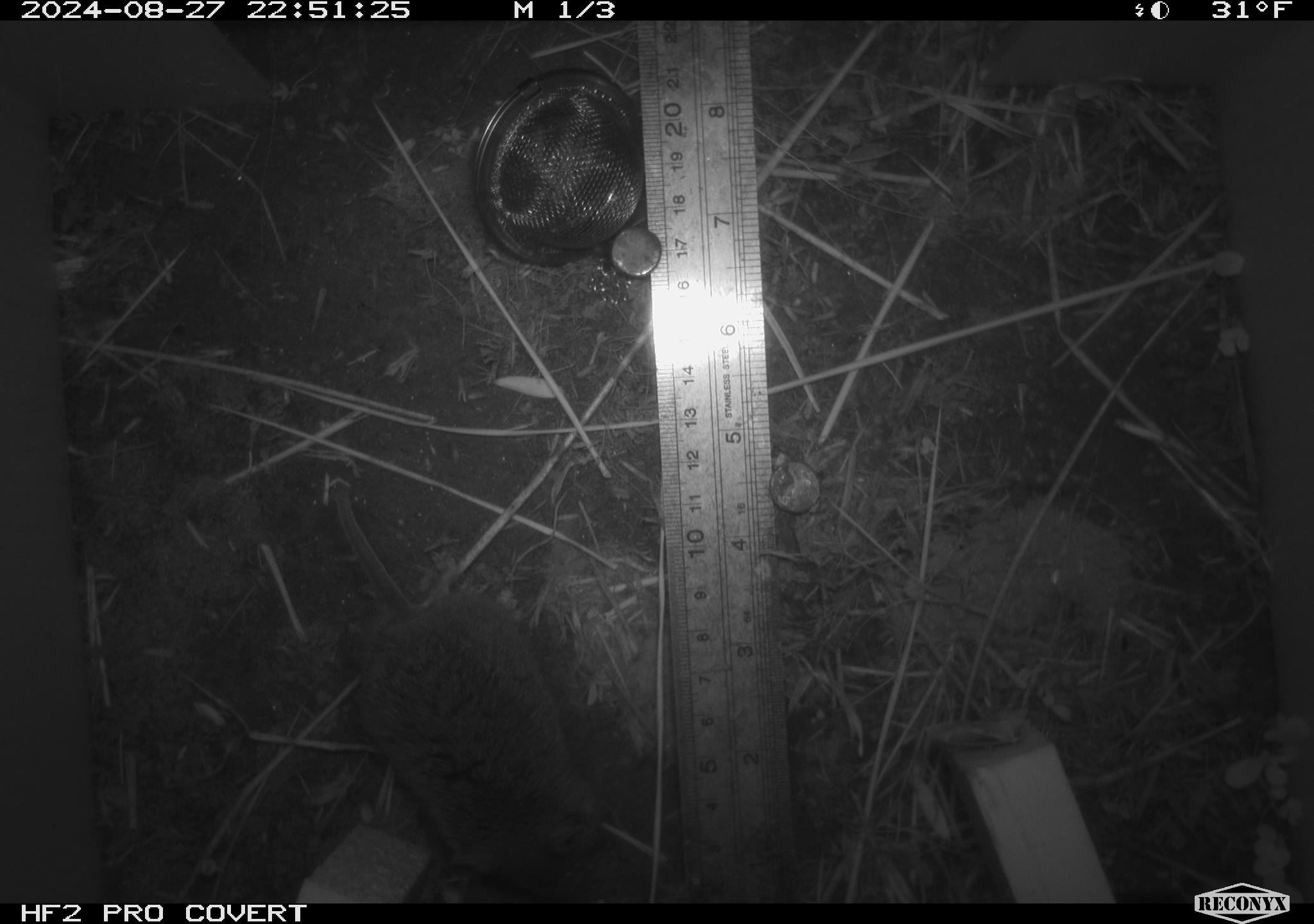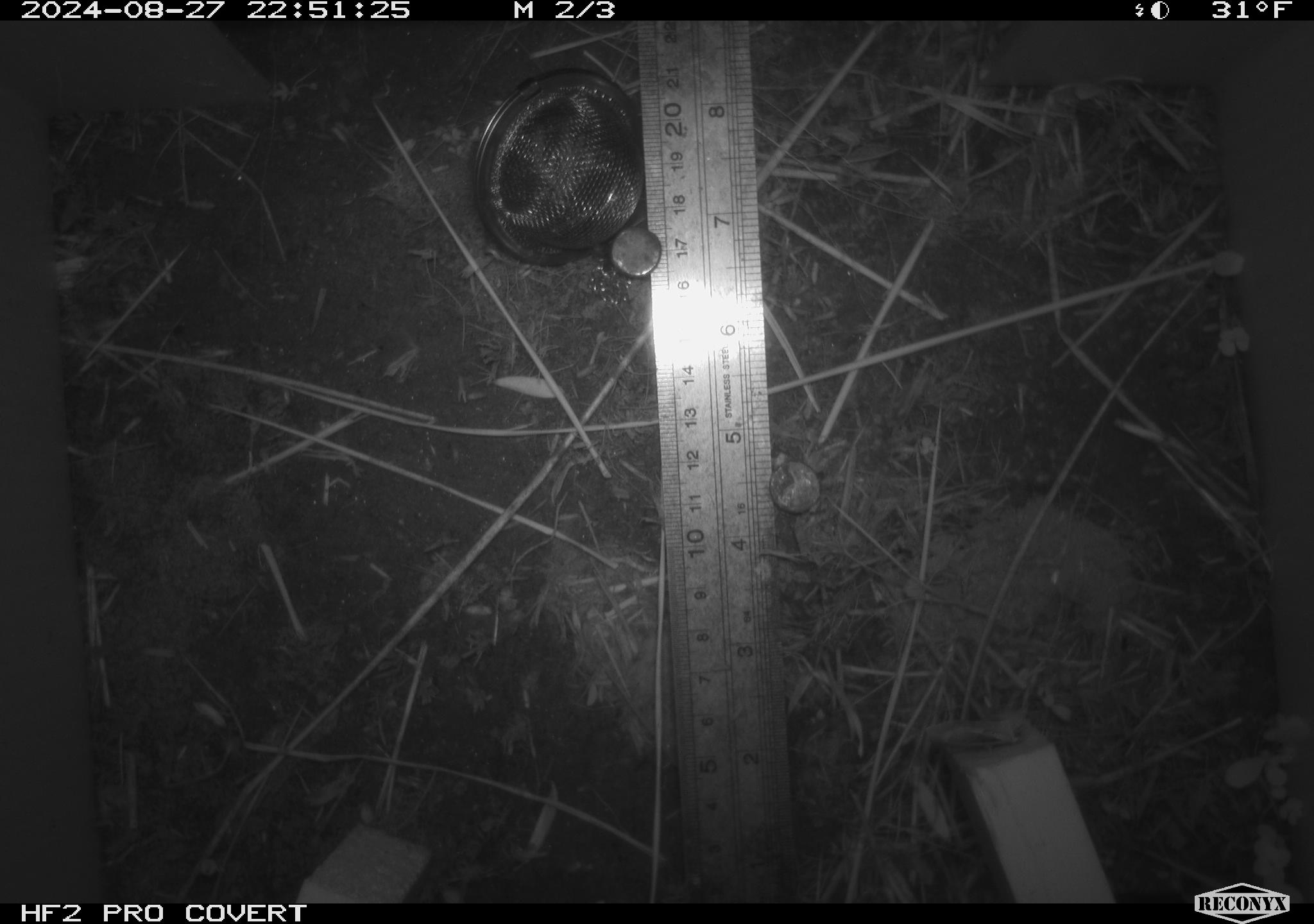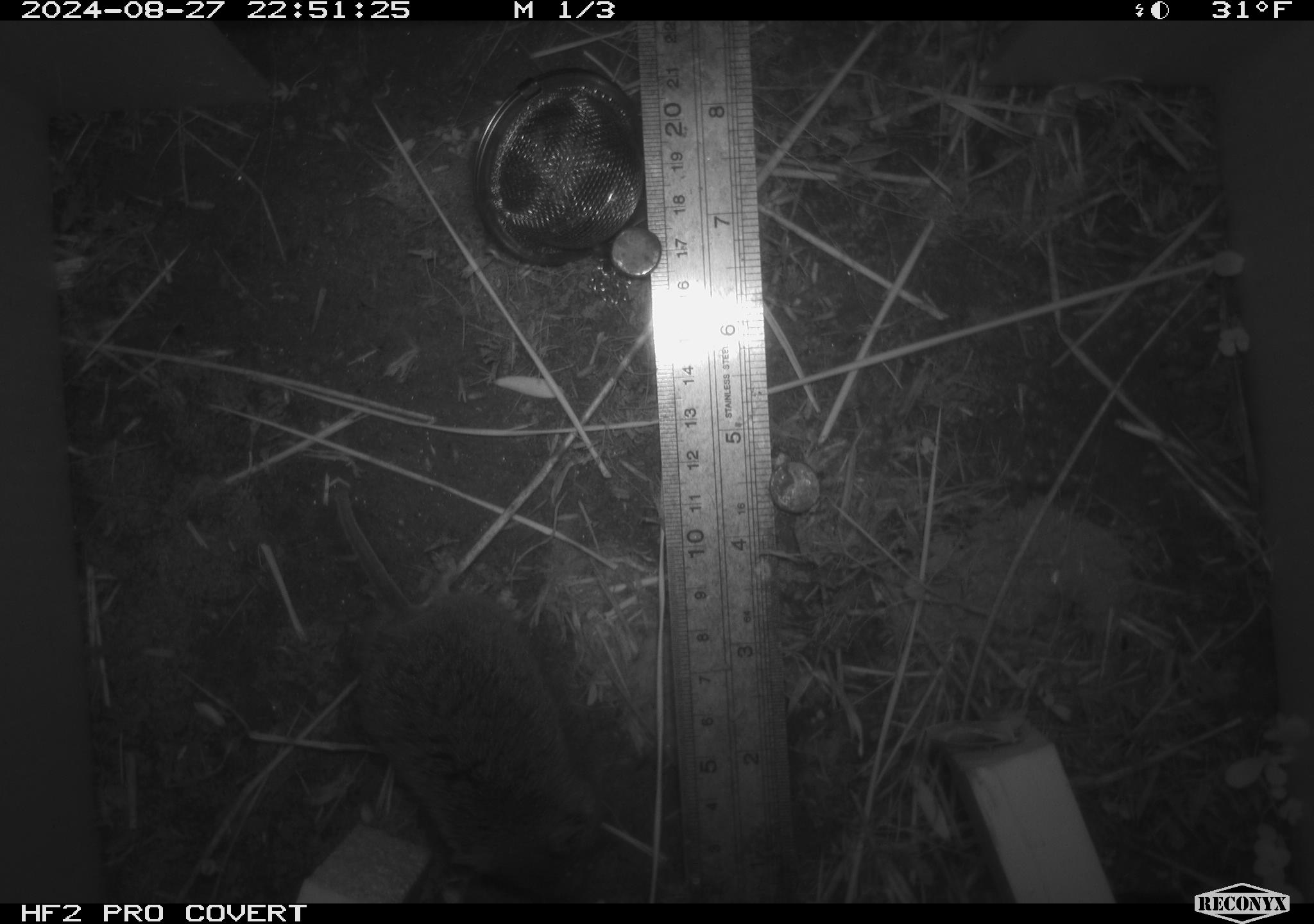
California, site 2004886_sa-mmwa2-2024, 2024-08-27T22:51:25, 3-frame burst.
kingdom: Animalia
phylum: Chordata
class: Mammalia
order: Rodentia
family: Cricetidae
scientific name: Arvicolinae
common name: voles, lemmings, and muskrats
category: arvicolinae subfamily